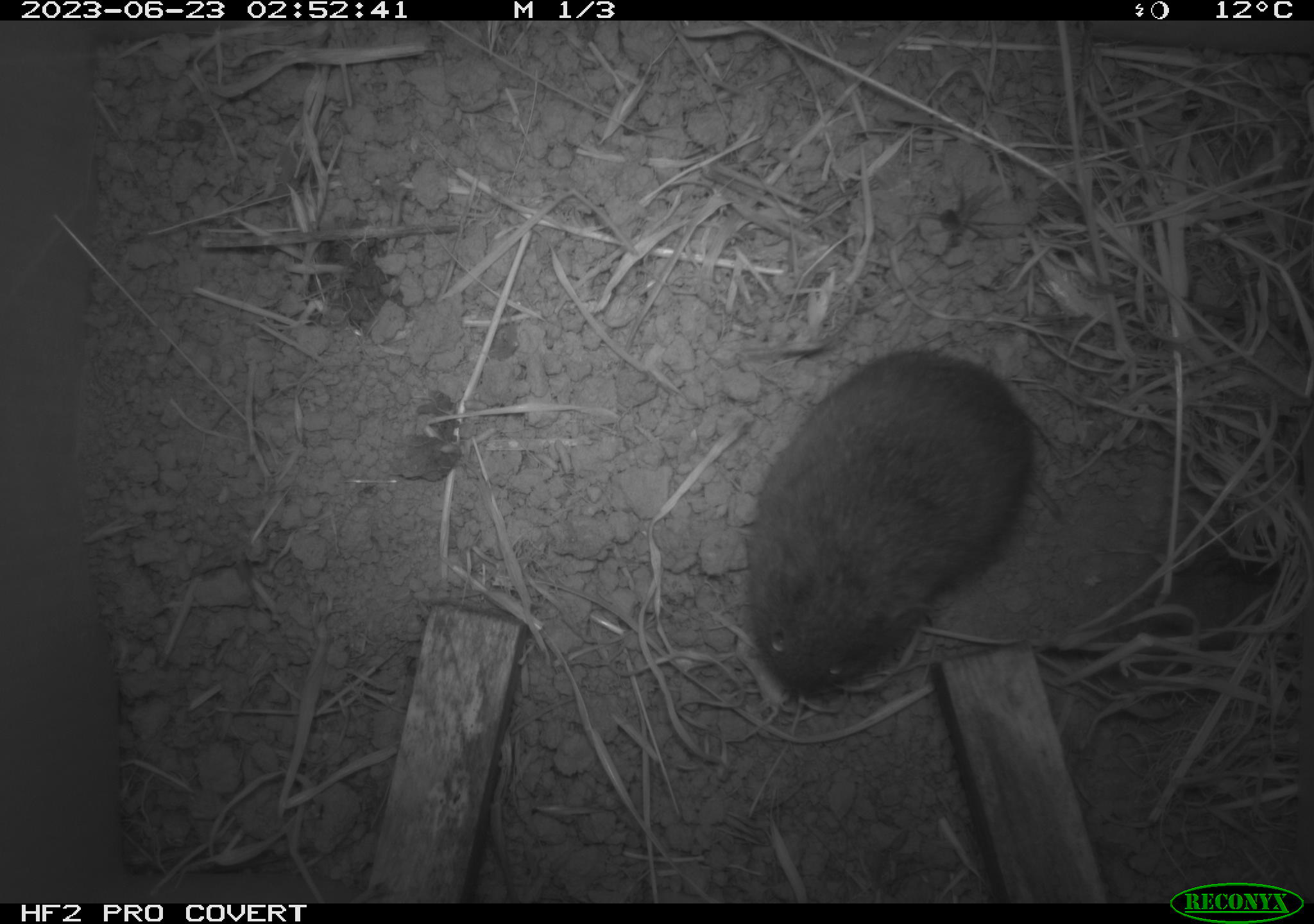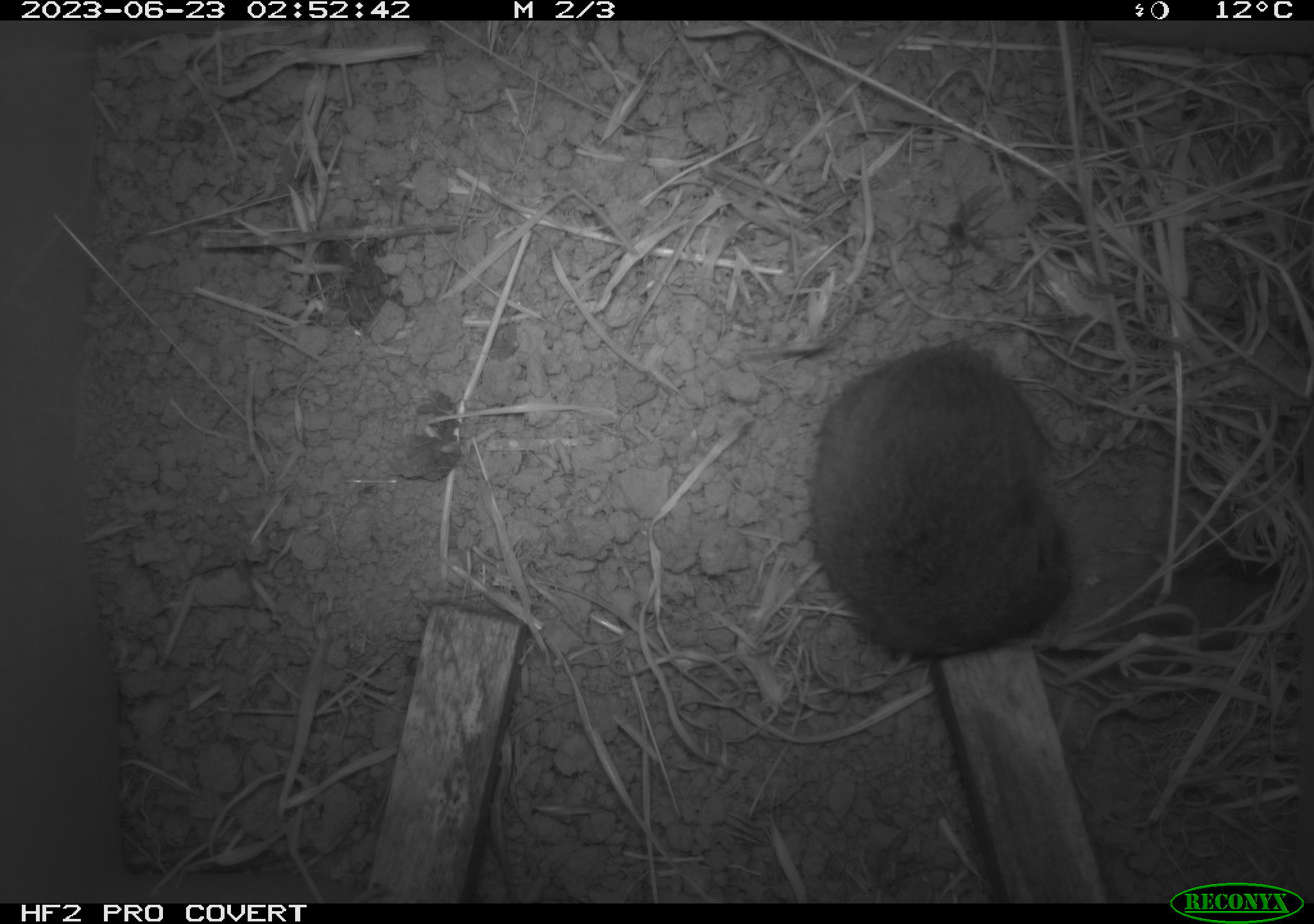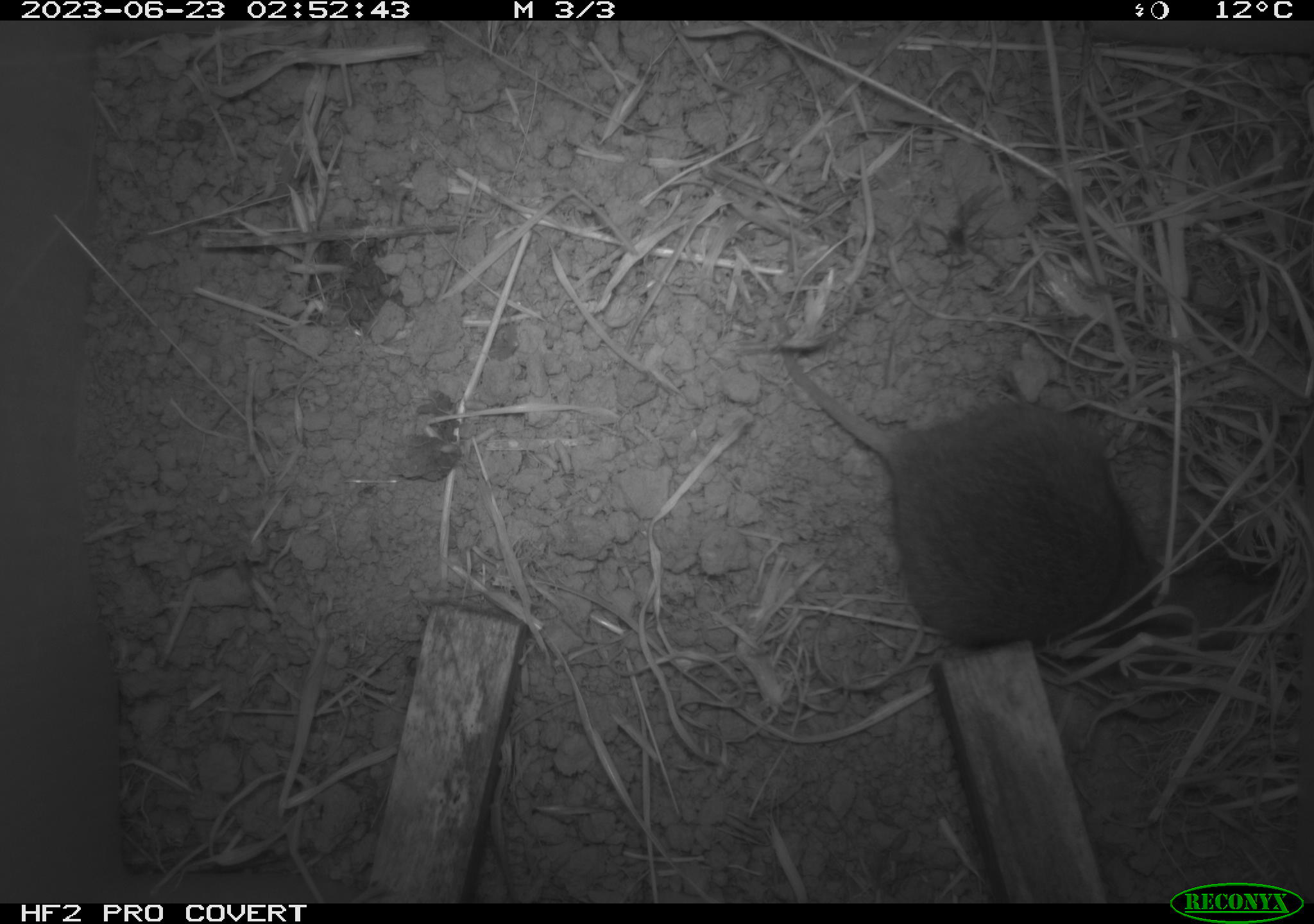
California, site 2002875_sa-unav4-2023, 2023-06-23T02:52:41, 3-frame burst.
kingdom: Animalia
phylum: Chordata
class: Mammalia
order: Rodentia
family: Cricetidae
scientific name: Arvicolinae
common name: voles, lemmings, and muskrats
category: arvicolinae subfamily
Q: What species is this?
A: Arvicolinae subfamily (voles, lemmings, and muskrats) (Arvicolinae).